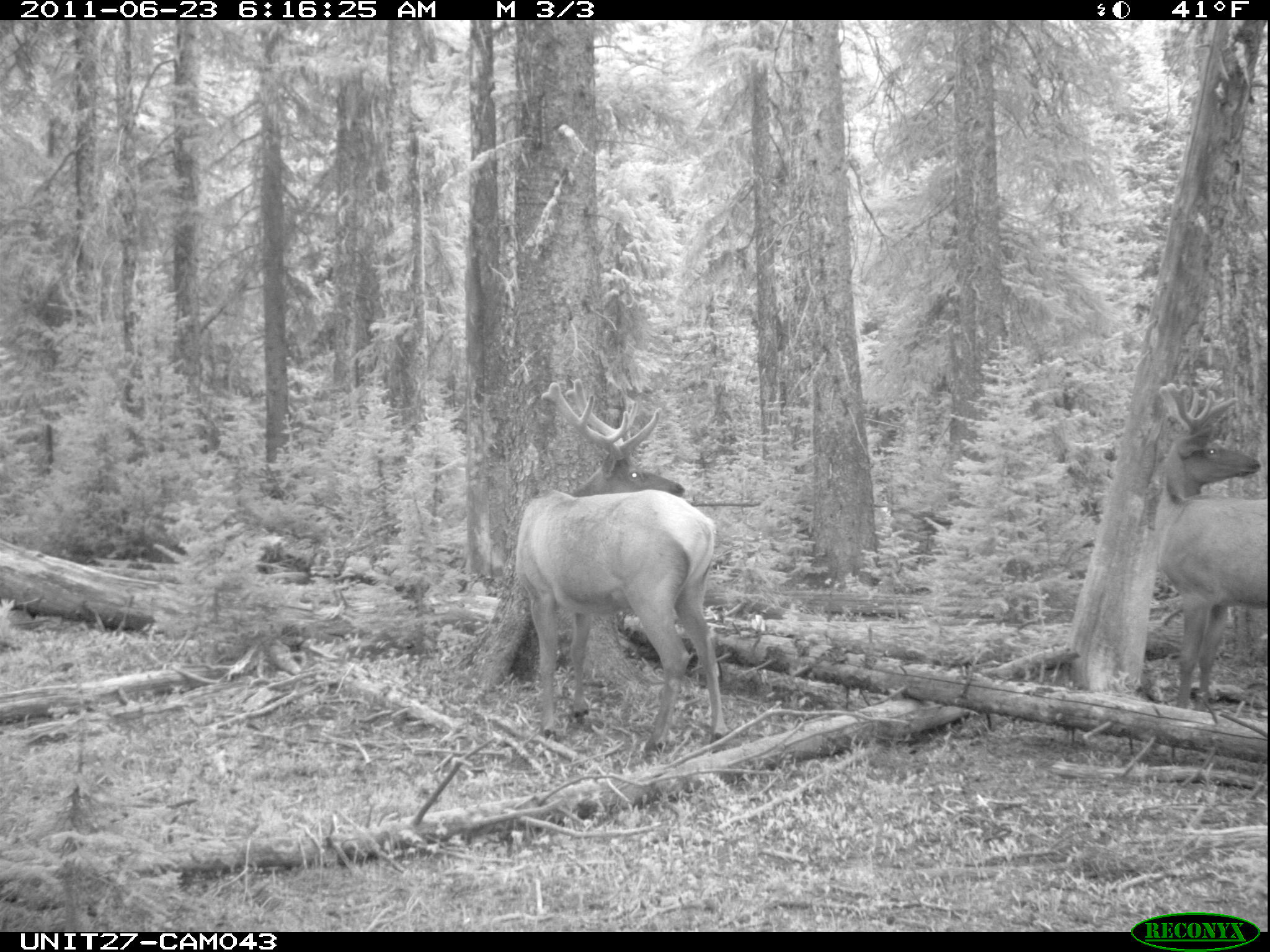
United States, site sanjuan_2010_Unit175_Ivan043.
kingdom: Animalia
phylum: Chordata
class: Mammalia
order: Artiodactyla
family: Cervidae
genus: Cervus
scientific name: Cervus elaphus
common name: red deer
Cervus elaphus (red deer).